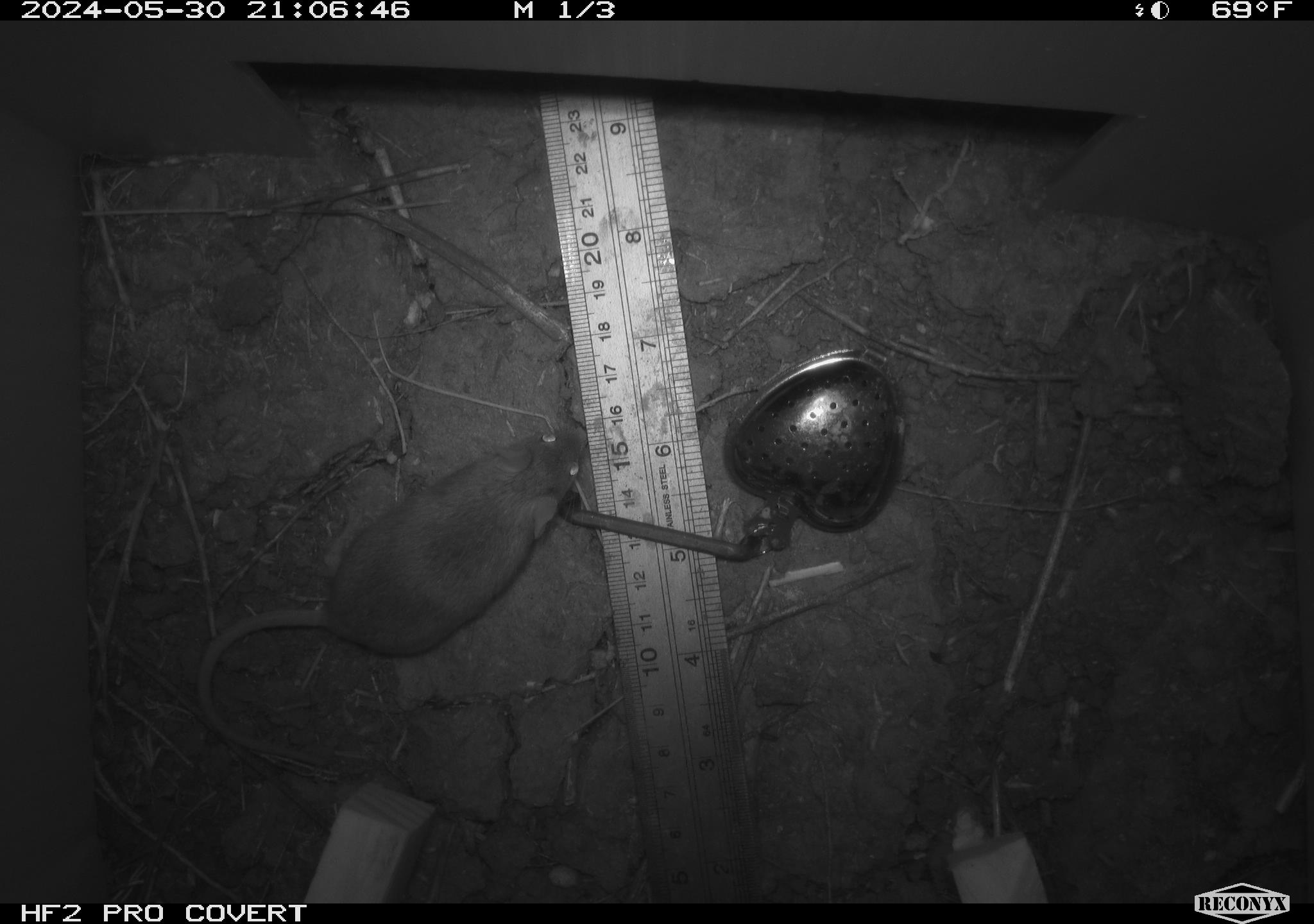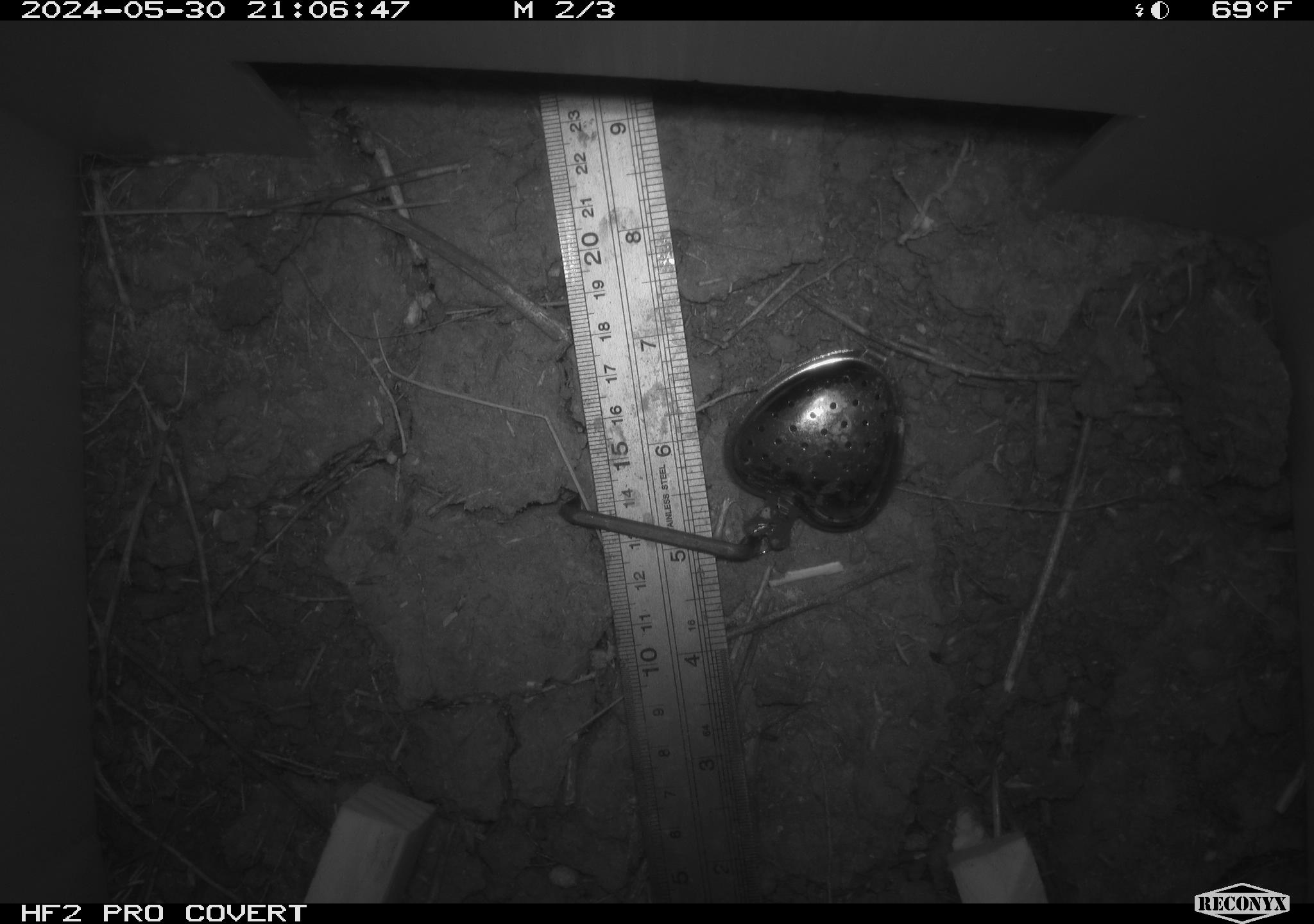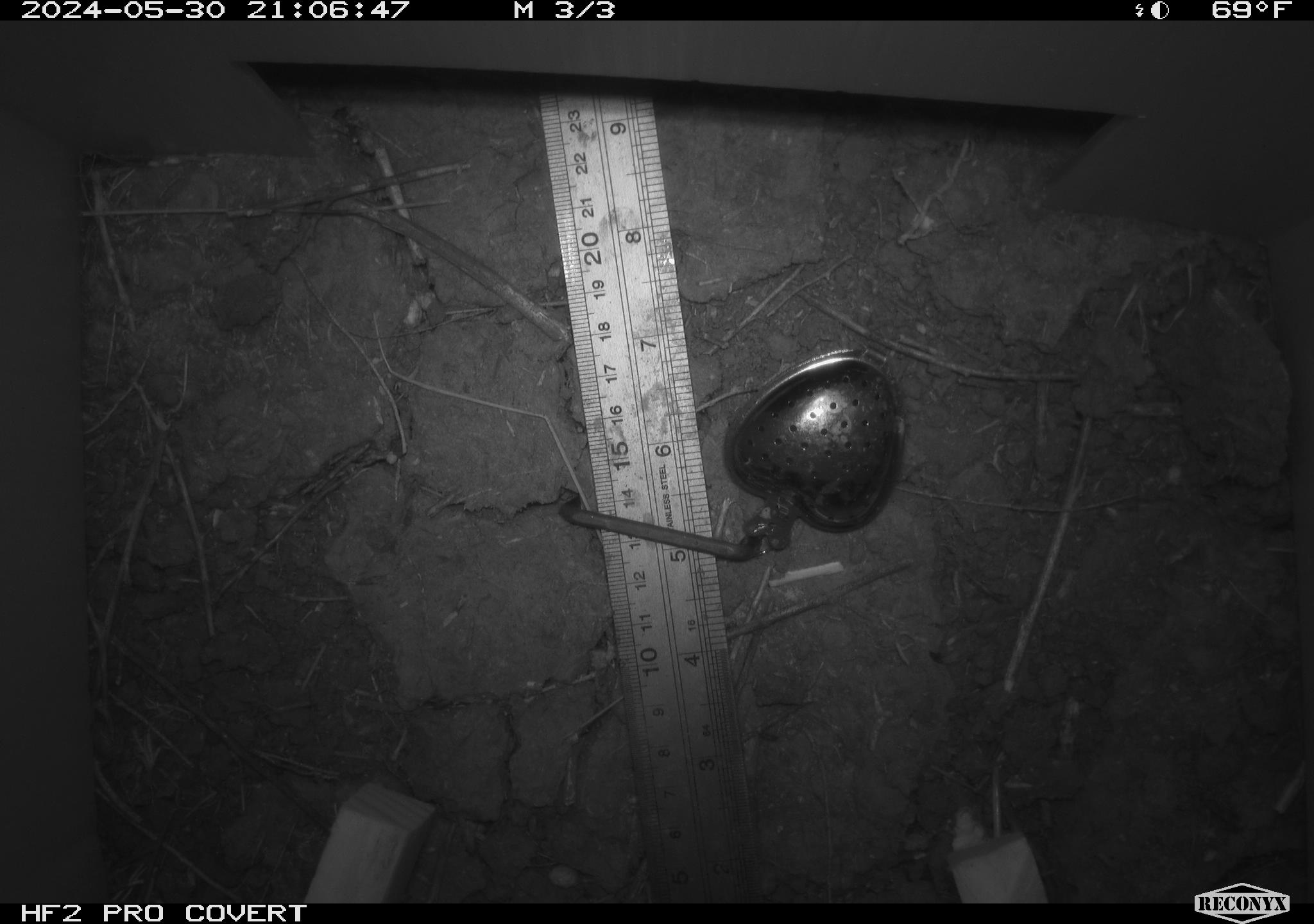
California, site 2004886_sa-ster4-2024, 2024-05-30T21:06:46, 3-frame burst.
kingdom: Animalia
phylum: Chordata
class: Mammalia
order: Rodentia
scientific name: Rodentia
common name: mouse species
Mouse species (Rodentia).